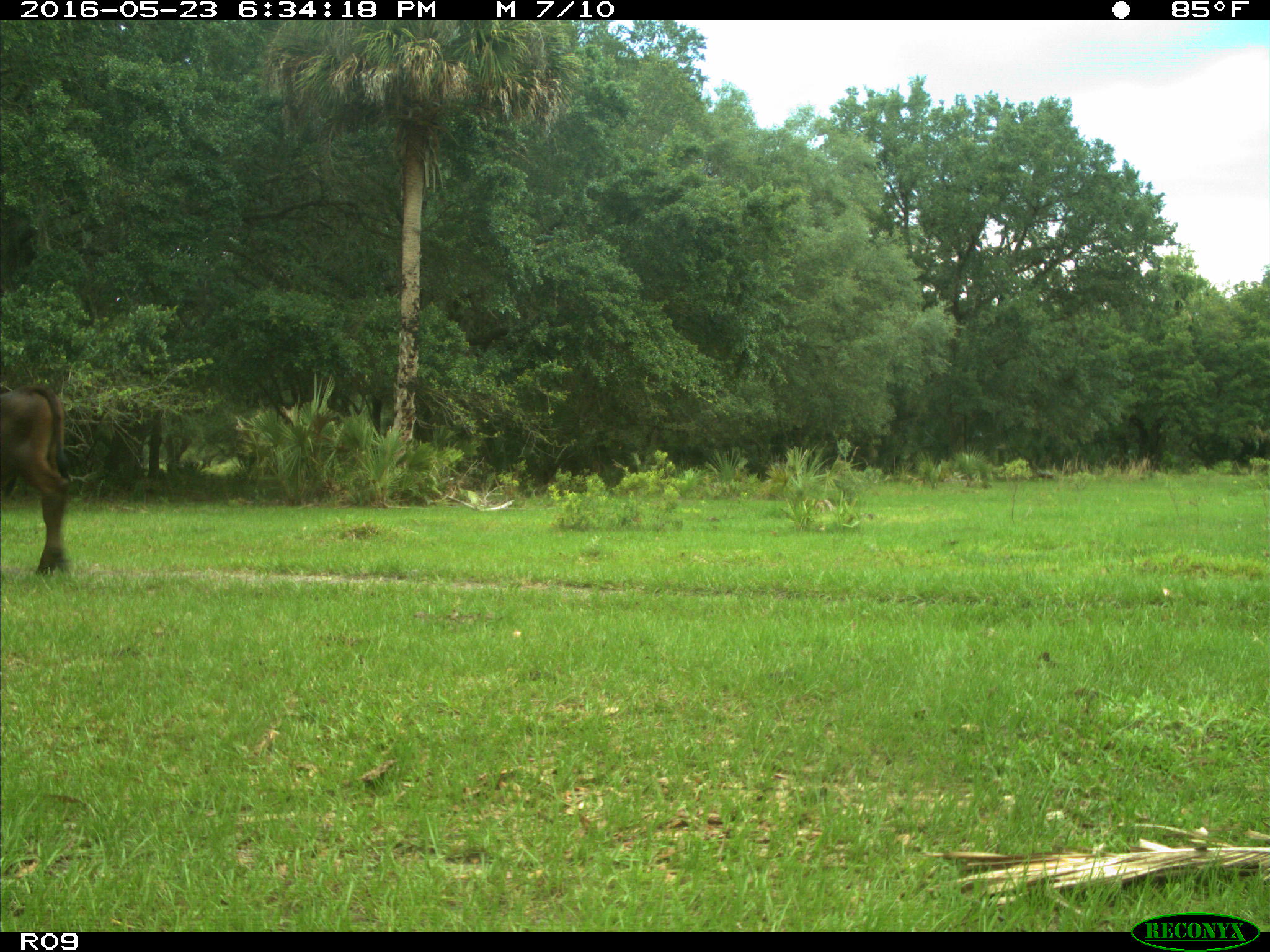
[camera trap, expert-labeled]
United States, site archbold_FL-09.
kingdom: Animalia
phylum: Chordata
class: Mammalia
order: Artiodactyla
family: Bovidae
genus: Bos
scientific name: Bos taurus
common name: domestic cow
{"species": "Bos taurus (domestic cow)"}